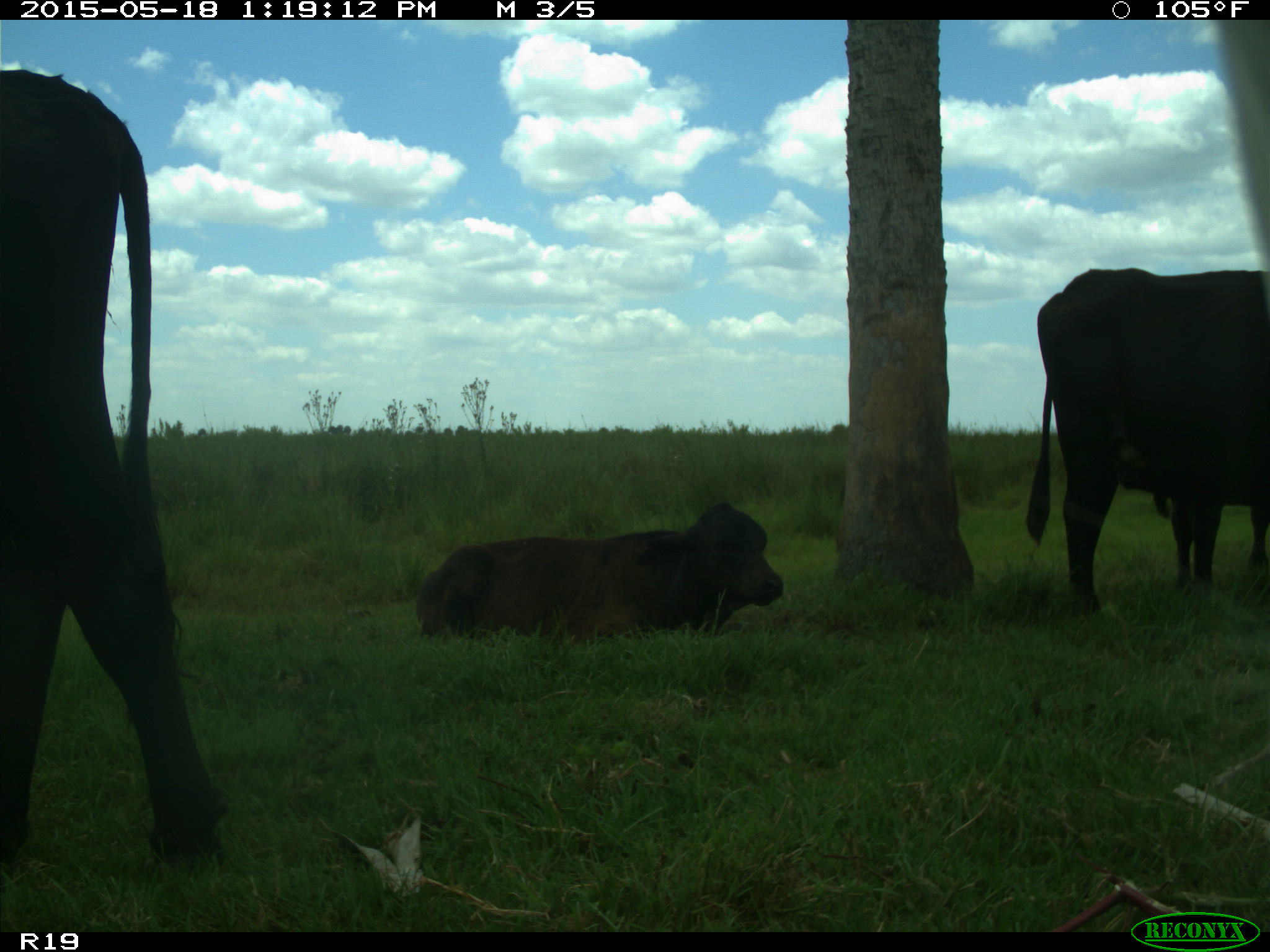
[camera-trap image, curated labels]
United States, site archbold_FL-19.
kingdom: Animalia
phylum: Chordata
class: Mammalia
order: Artiodactyla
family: Bovidae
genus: Bos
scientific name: Bos taurus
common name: domestic cow